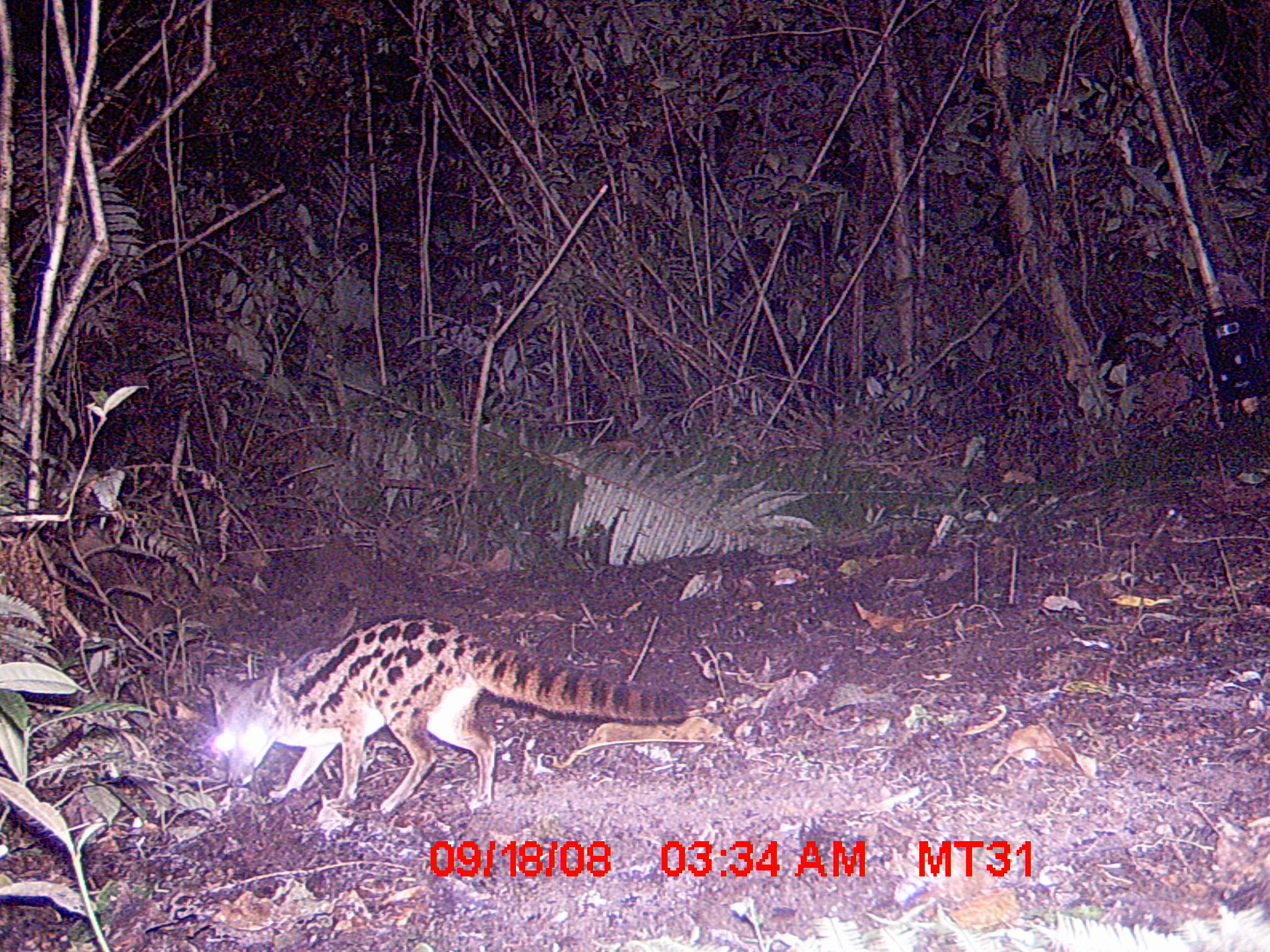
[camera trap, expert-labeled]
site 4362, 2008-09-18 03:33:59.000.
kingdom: Animalia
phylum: Chordata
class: Mammalia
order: Carnivora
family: Eupleridae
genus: Fossa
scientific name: Fossa fossana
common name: fanaloka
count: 1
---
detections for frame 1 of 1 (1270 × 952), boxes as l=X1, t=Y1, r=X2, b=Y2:
fossa fossana: l=198, t=615, r=689, b=837